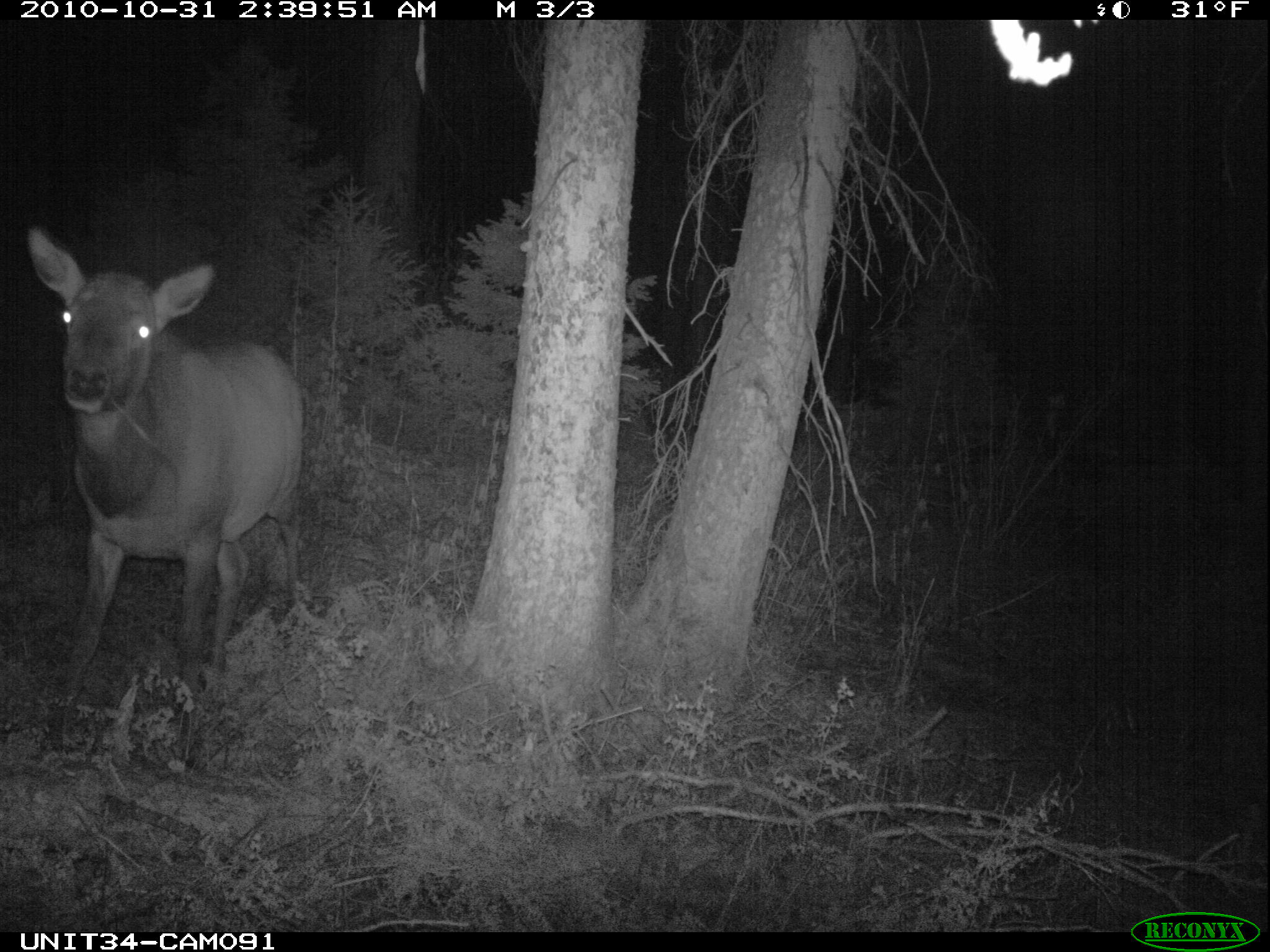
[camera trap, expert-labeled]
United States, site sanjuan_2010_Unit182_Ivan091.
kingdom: Animalia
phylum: Chordata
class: Mammalia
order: Artiodactyla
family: Cervidae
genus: Cervus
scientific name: Cervus elaphus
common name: red deer